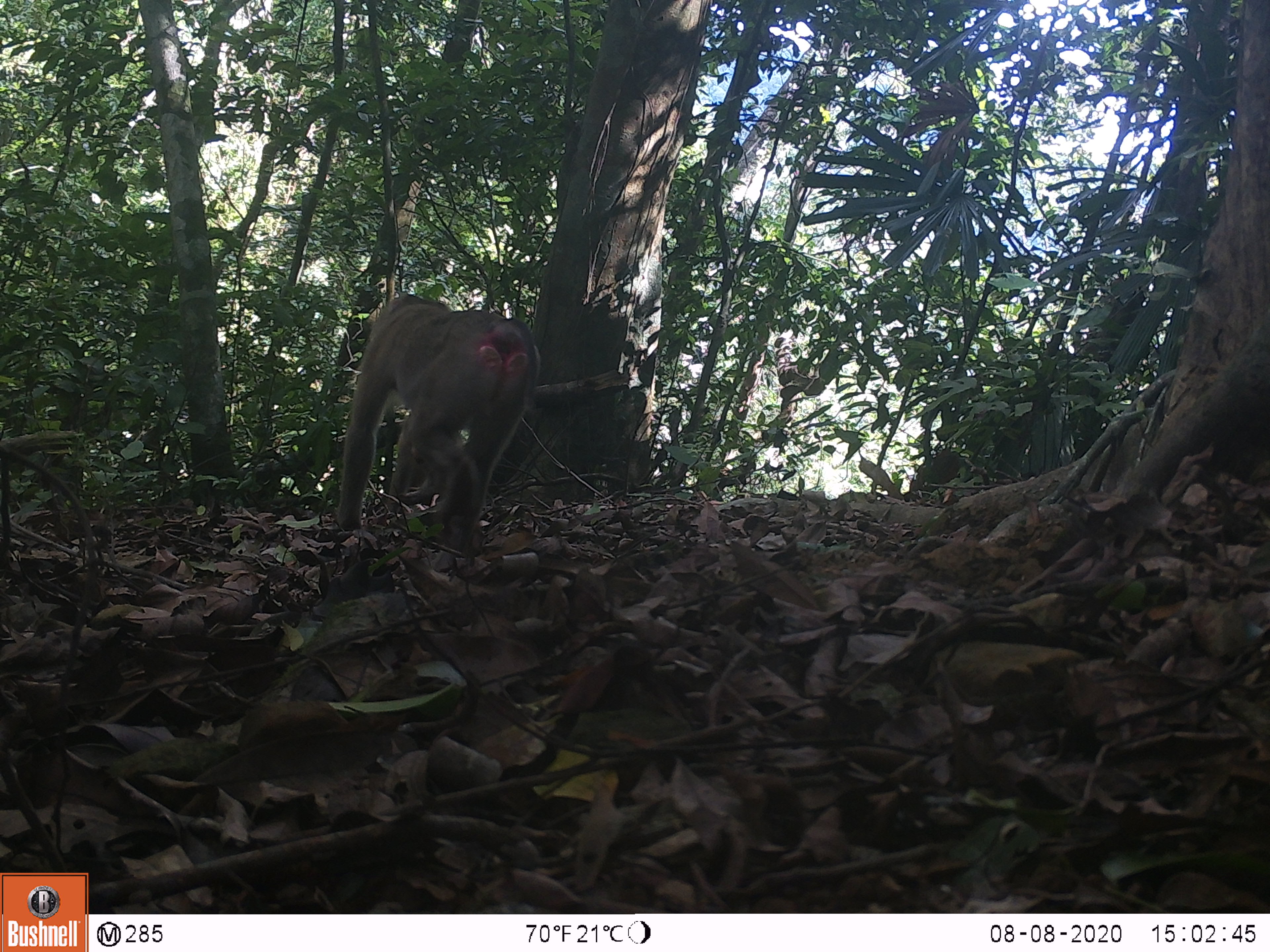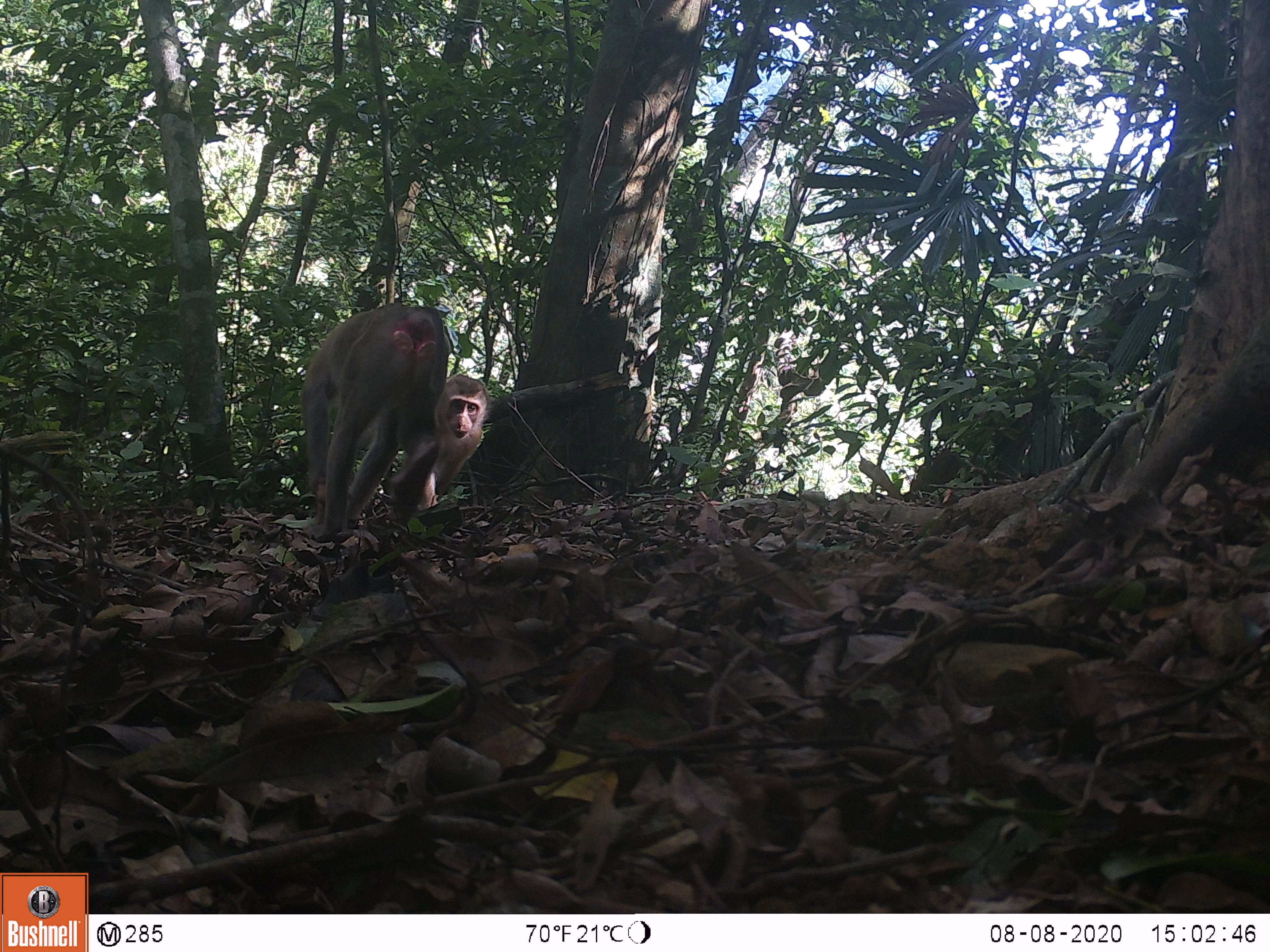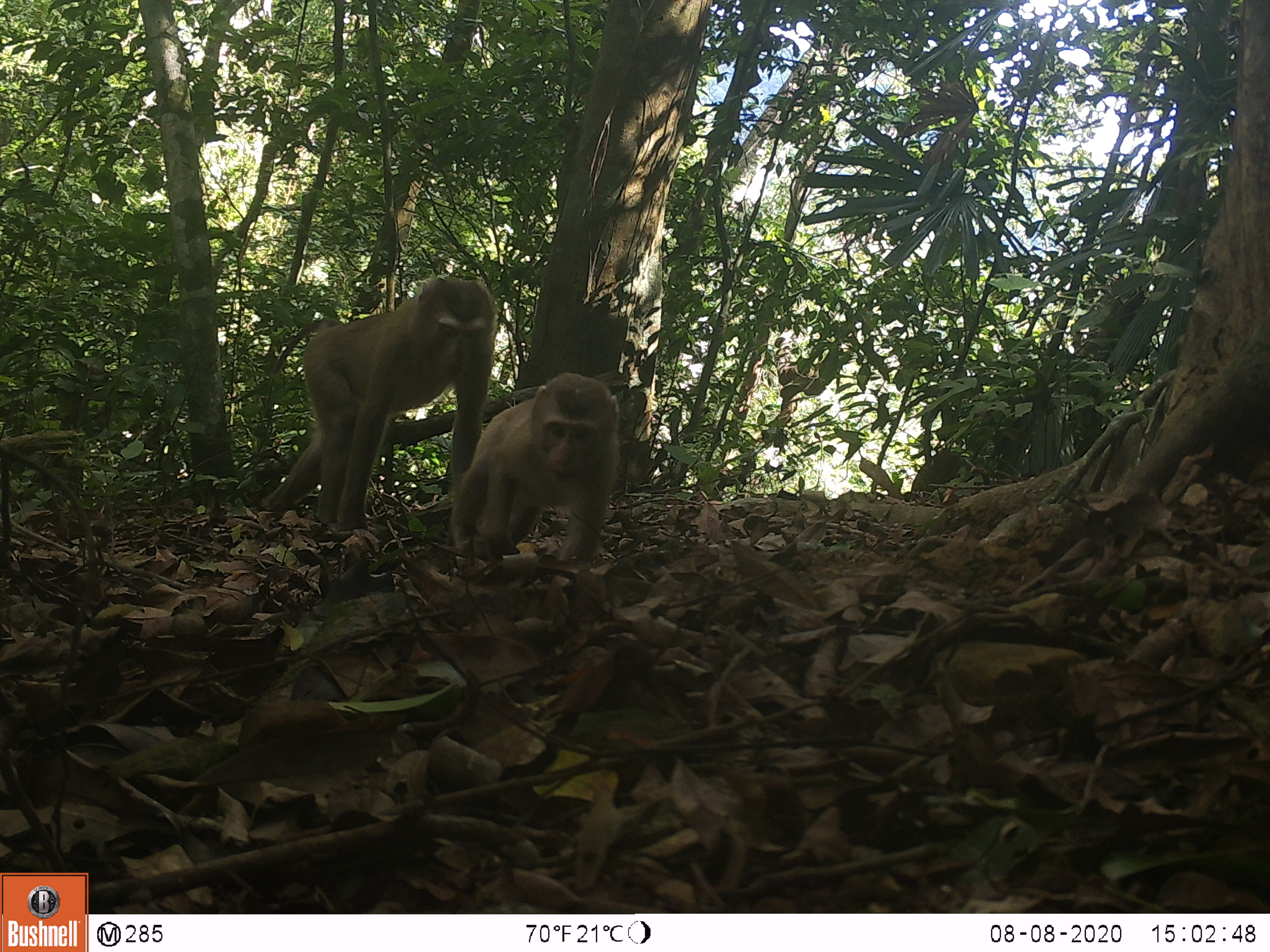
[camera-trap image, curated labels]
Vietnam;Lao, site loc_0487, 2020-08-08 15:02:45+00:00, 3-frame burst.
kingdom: Animalia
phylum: Chordata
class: Mammalia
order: Primates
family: Cercopithecidae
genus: Macaca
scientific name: Macaca nemestrina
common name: pig-tailed macaque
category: pig tailed macaque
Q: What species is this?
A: Pig tailed macaque (pig-tailed macaque) (Macaca nemestrina).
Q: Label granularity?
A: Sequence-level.